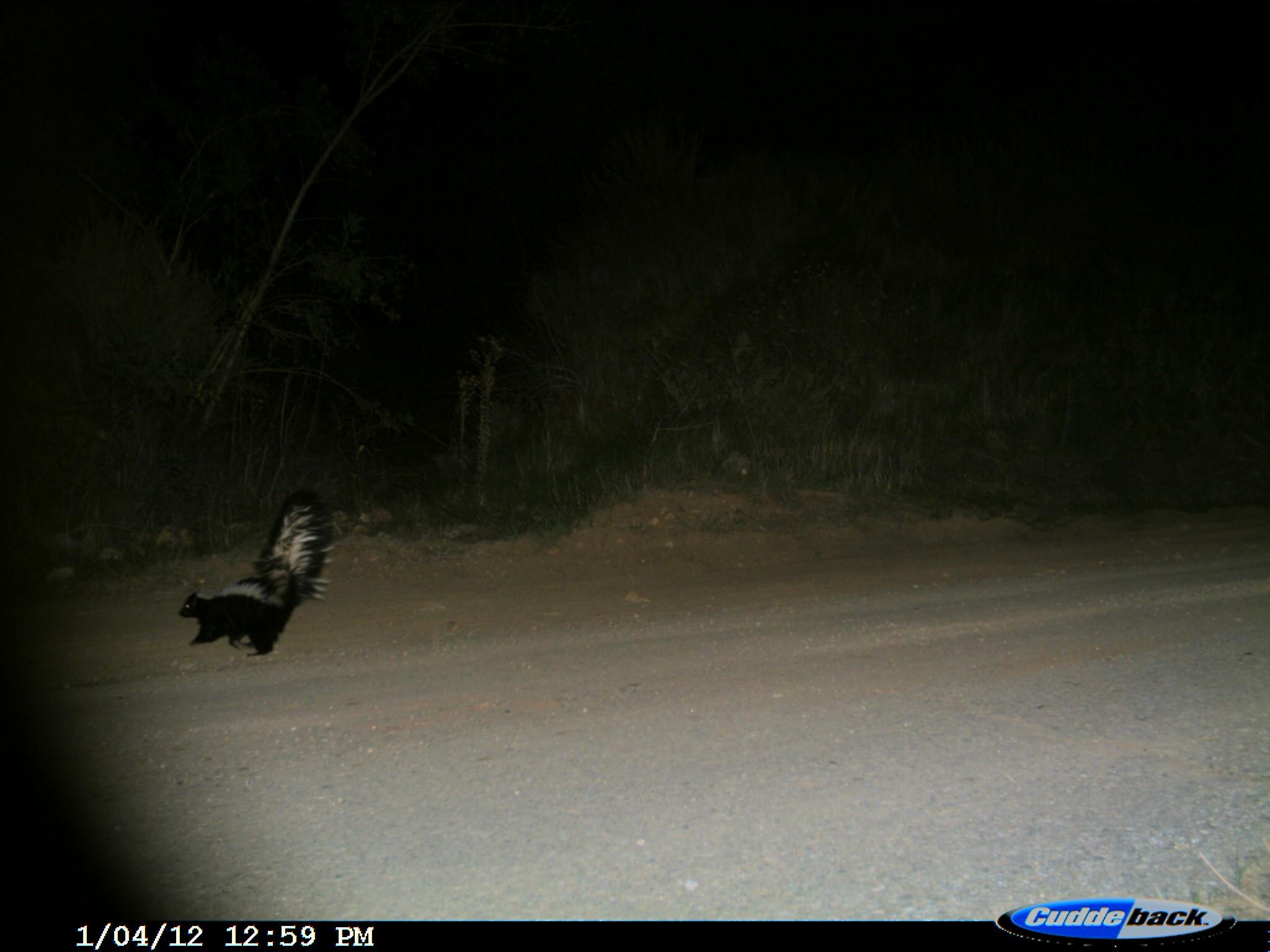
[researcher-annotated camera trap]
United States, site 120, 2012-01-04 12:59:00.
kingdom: Animalia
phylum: Chordata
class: Mammalia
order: Carnivora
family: Mephitidae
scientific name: Mephitidae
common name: skunk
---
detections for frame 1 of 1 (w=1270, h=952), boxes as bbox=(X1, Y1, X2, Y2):
skunk: bbox=(162, 478, 341, 671)